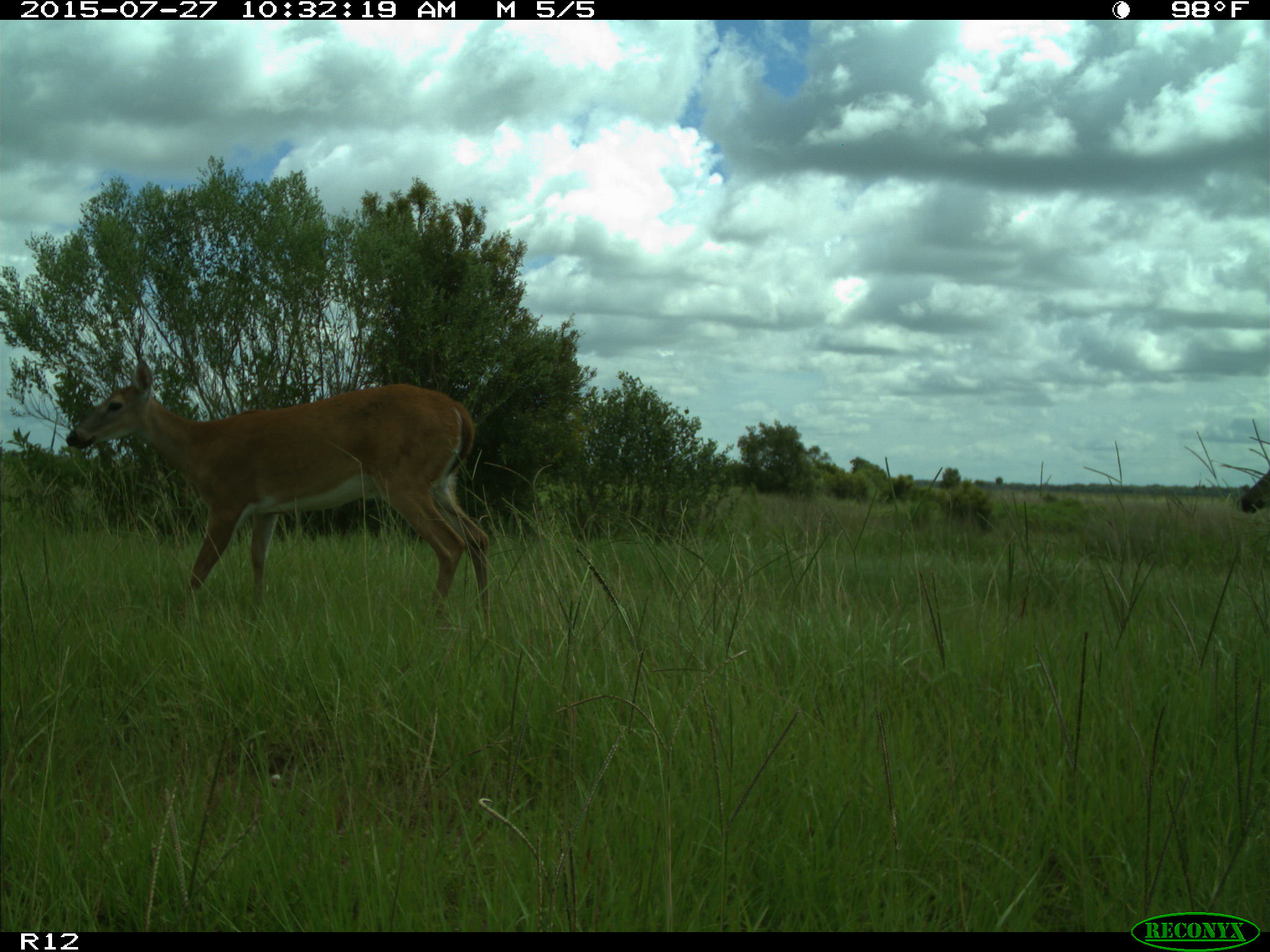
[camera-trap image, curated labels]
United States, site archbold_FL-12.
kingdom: Animalia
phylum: Chordata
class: Mammalia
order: Artiodactyla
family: Cervidae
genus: Odocoileus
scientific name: Odocoileus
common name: deer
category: unidentified deer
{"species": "unidentified deer (deer) (Odocoileus)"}